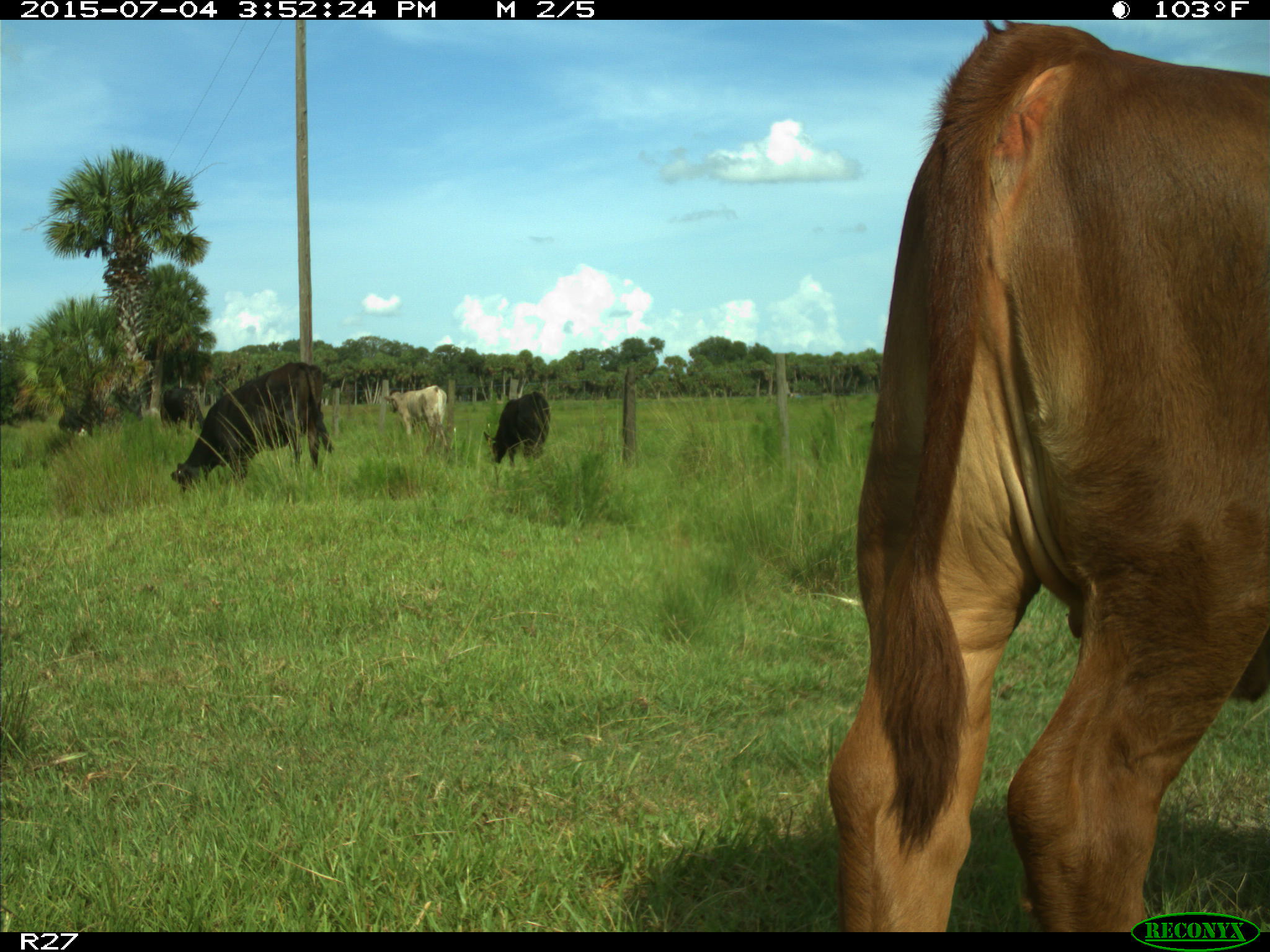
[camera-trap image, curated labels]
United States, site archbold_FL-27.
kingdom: Animalia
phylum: Chordata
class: Mammalia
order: Artiodactyla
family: Bovidae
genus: Bos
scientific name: Bos taurus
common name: domestic cow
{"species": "Bos taurus (domestic cow)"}